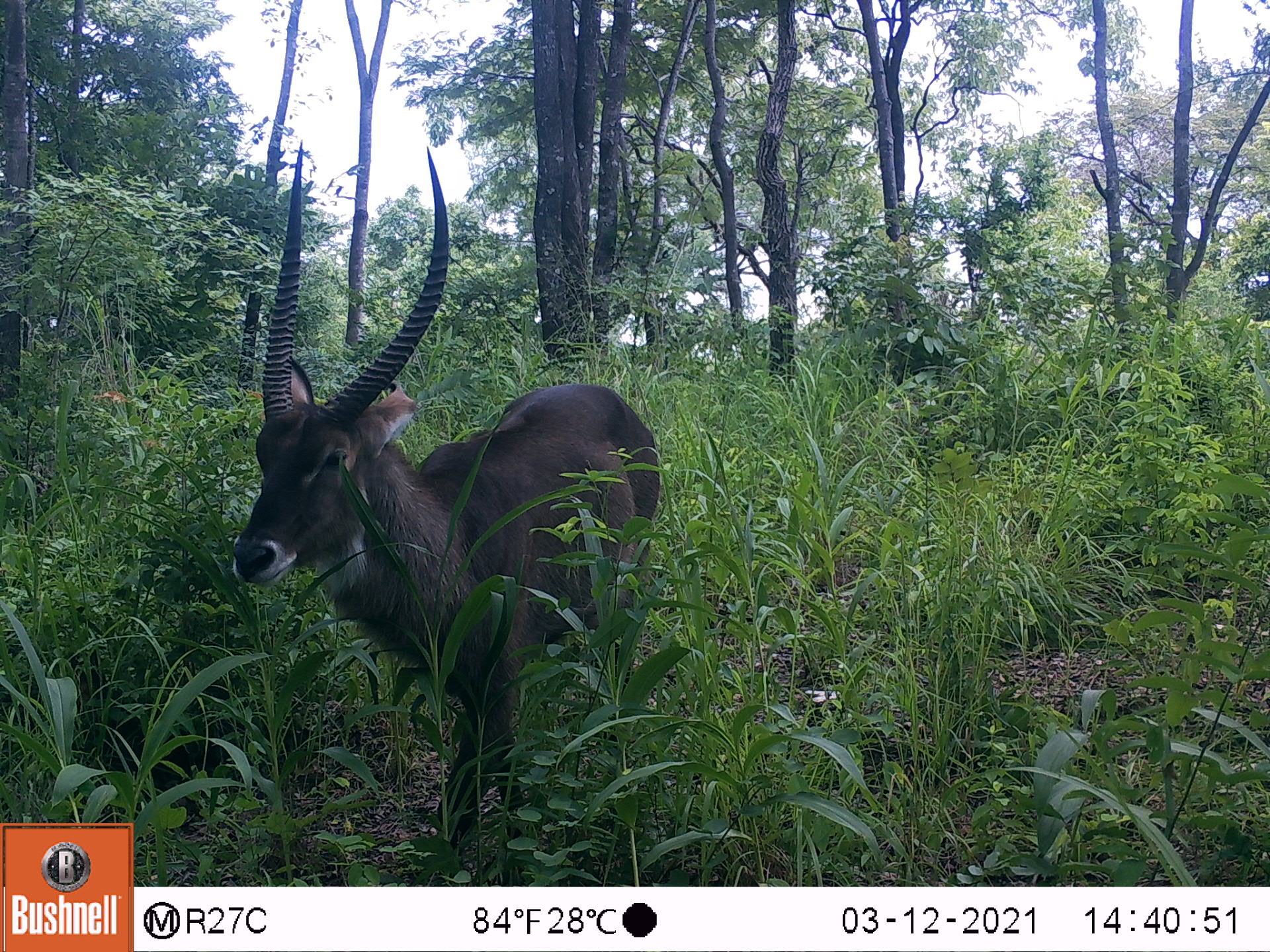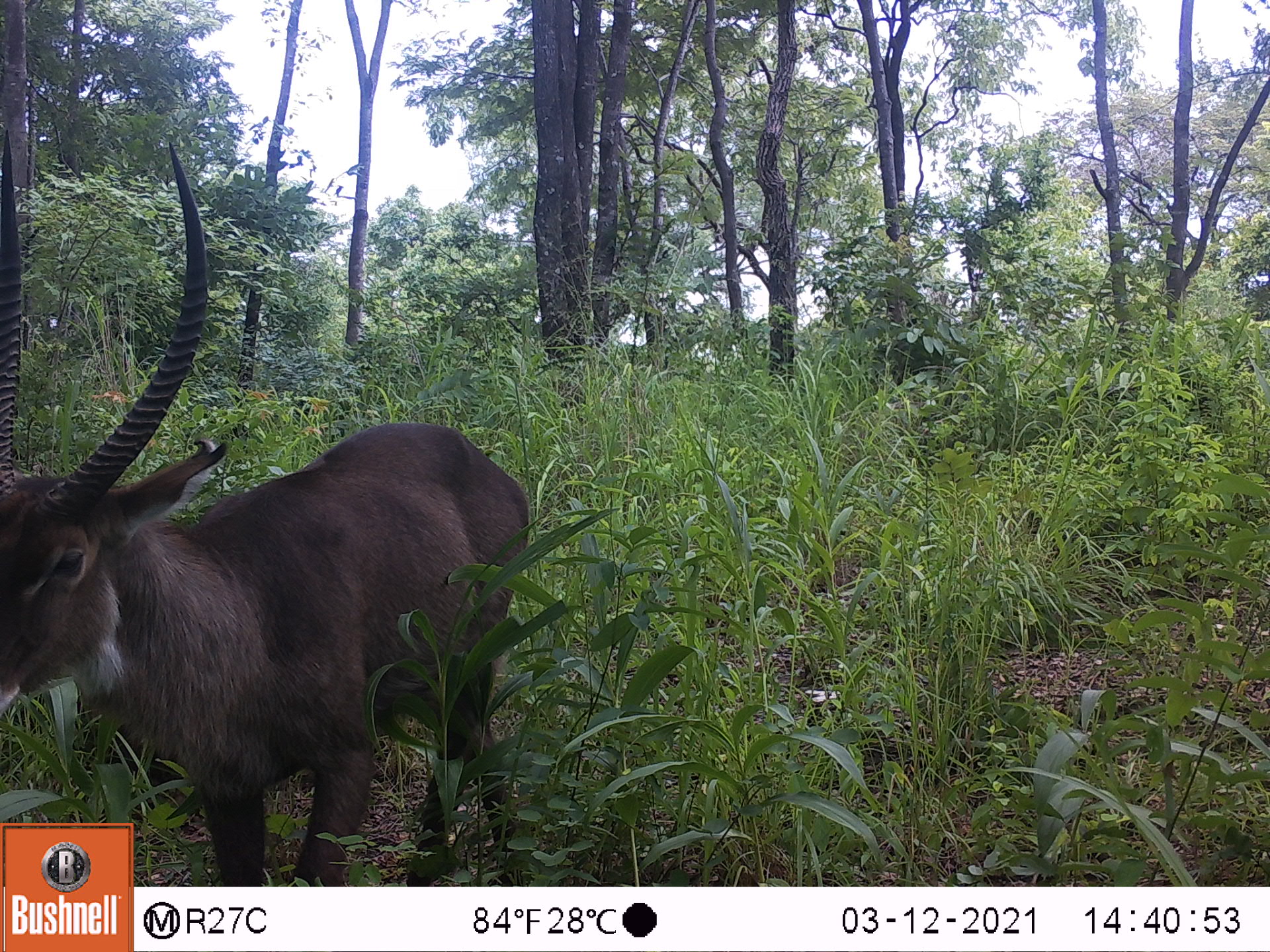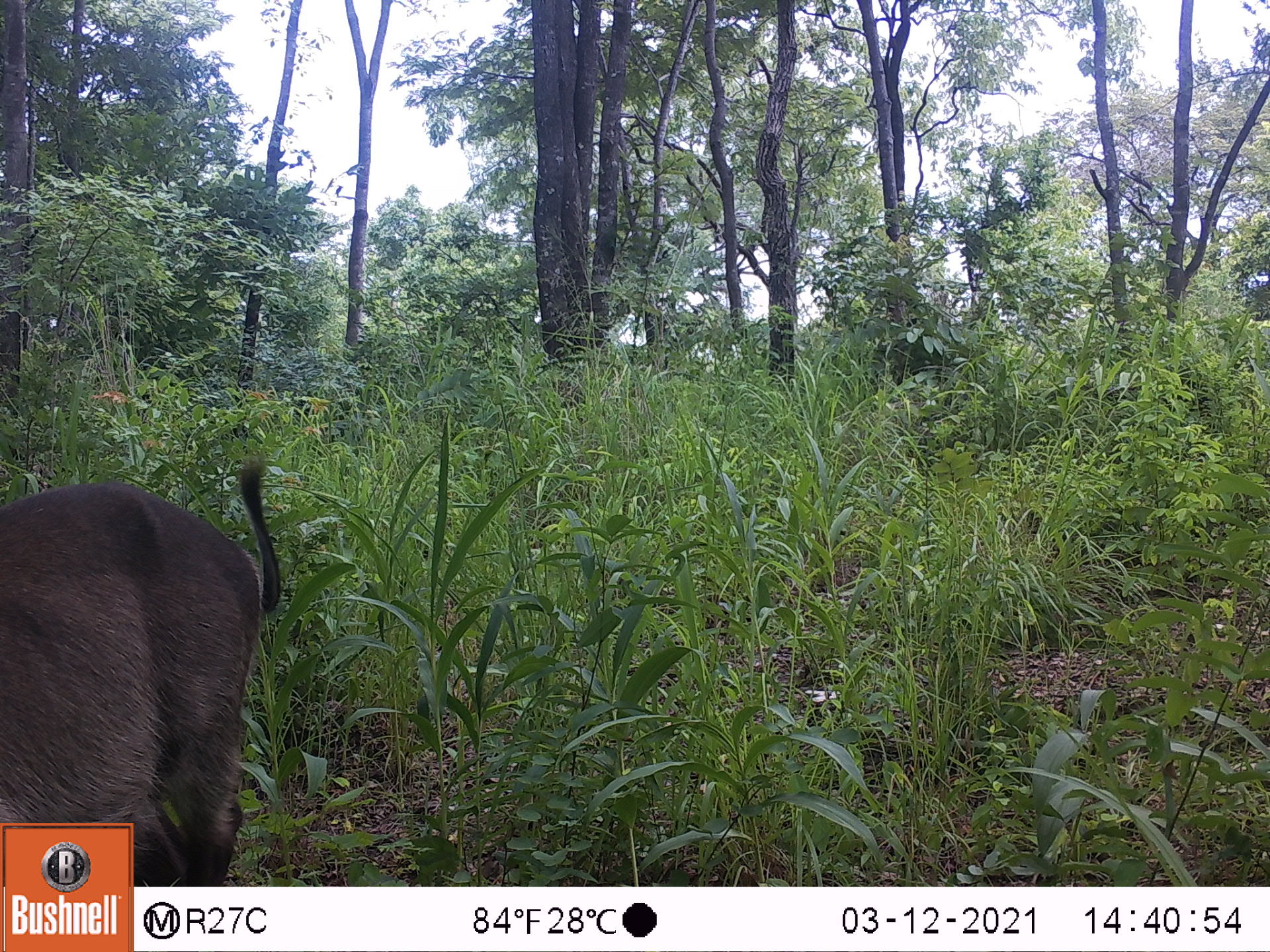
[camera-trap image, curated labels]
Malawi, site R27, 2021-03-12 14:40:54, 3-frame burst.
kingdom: Animalia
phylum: Chordata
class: Mammalia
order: Artiodactyla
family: Bovidae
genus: Kobus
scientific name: Kobus ellipsiprymnus ellipsiprymnus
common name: common waterbuck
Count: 1.